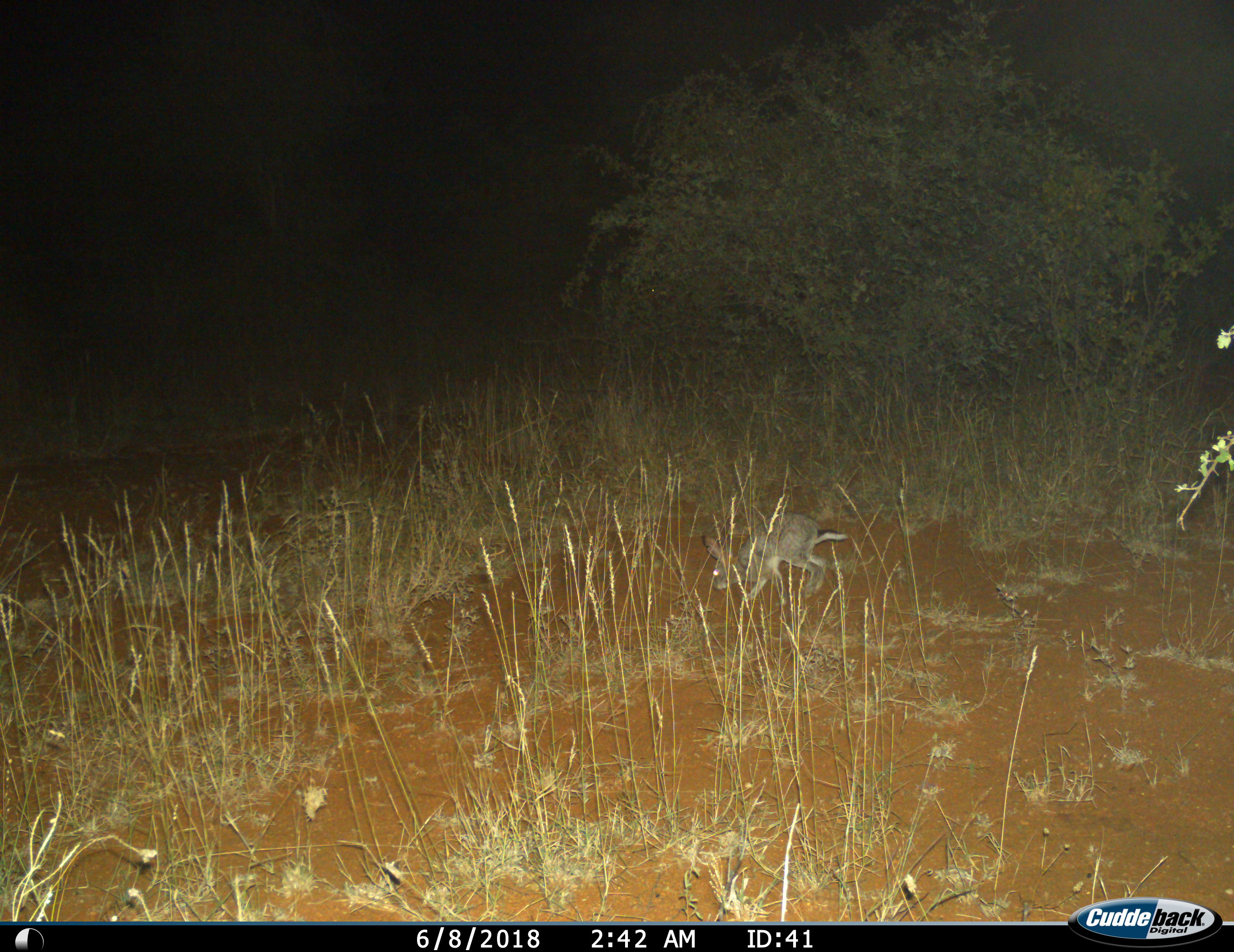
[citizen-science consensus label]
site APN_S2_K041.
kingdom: Animalia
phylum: Chordata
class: Mammalia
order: Lagomorpha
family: Leporidae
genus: Lepus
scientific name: Lepus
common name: hare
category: hareunknown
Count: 1.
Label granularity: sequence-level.